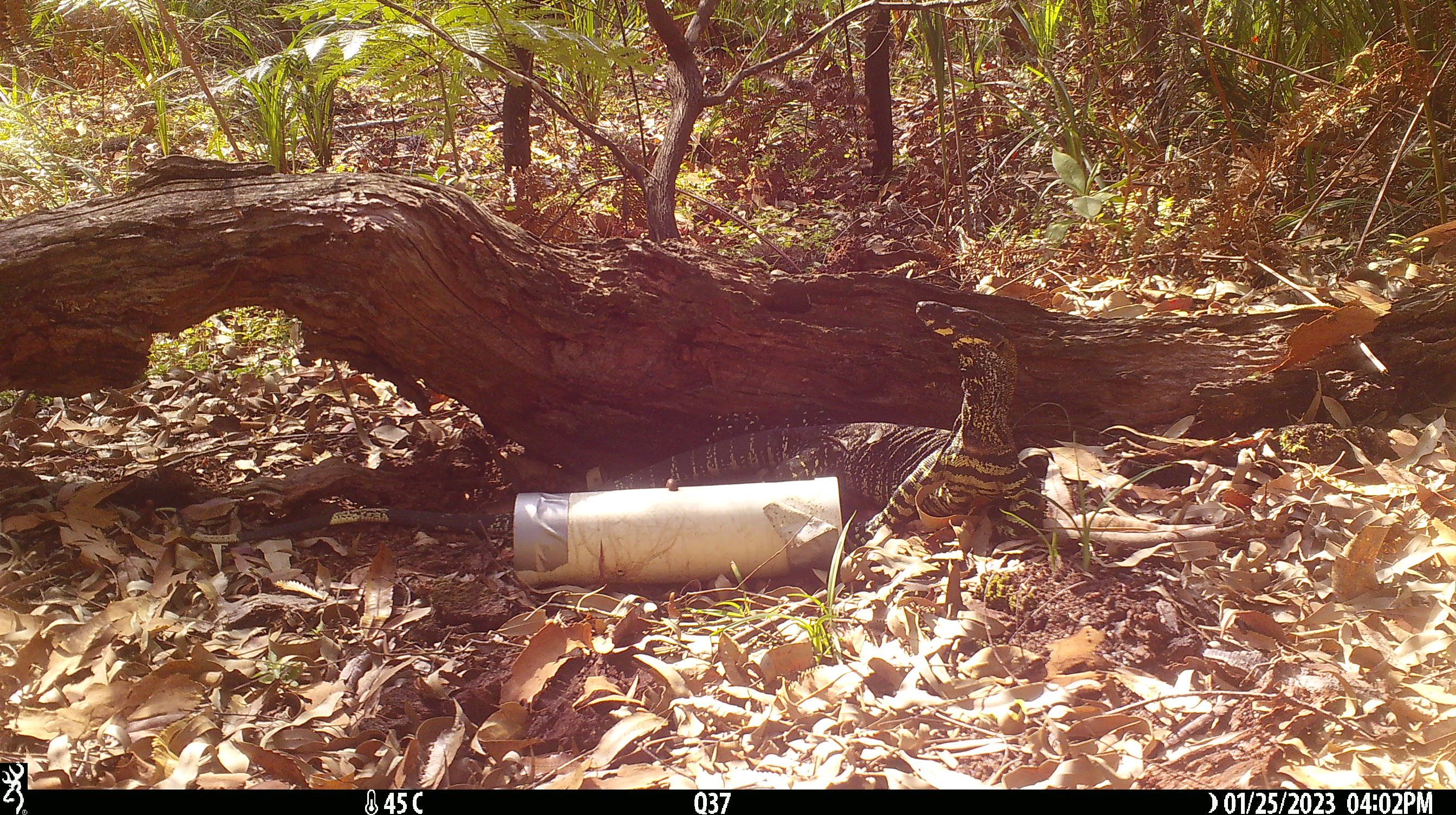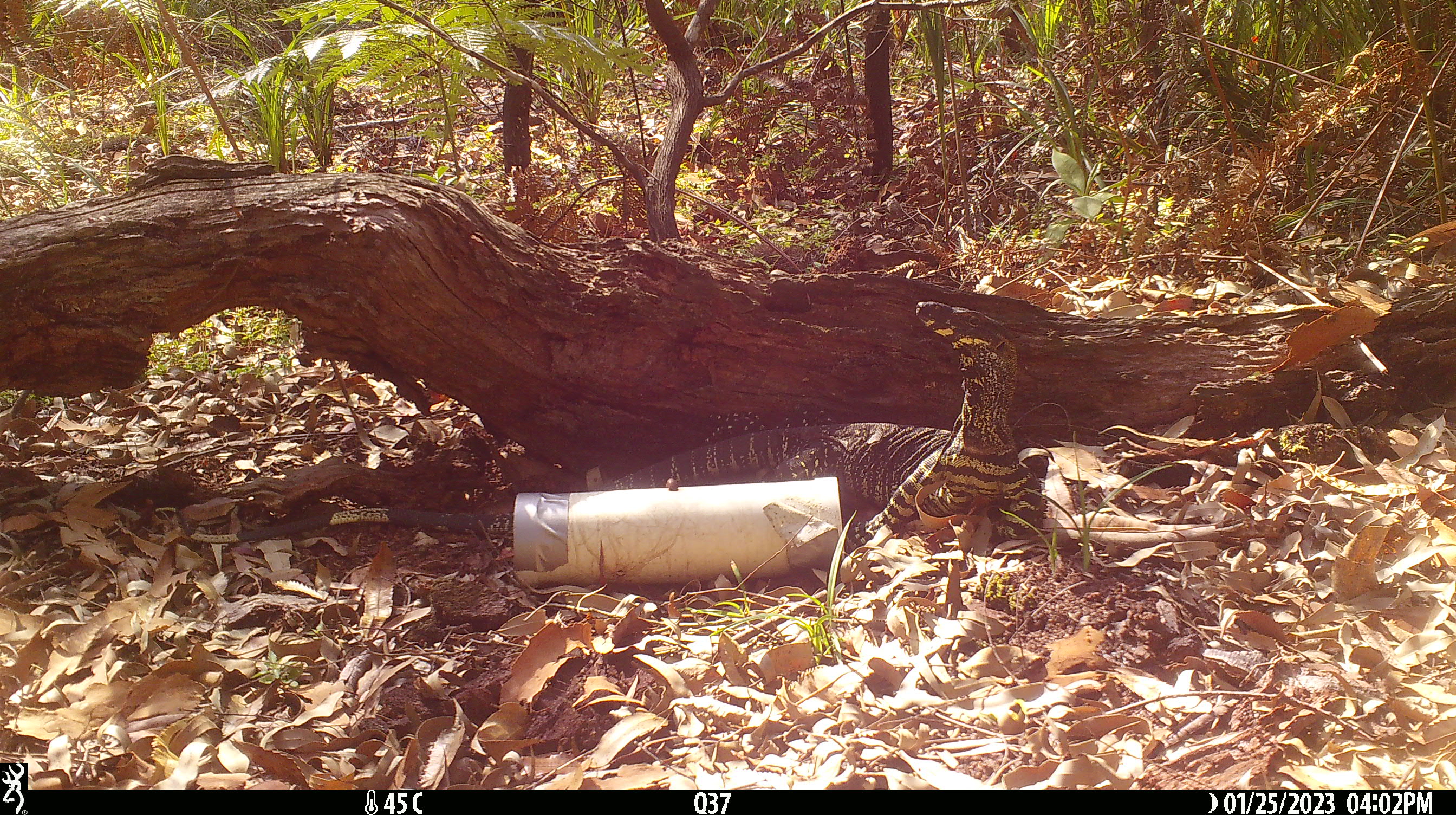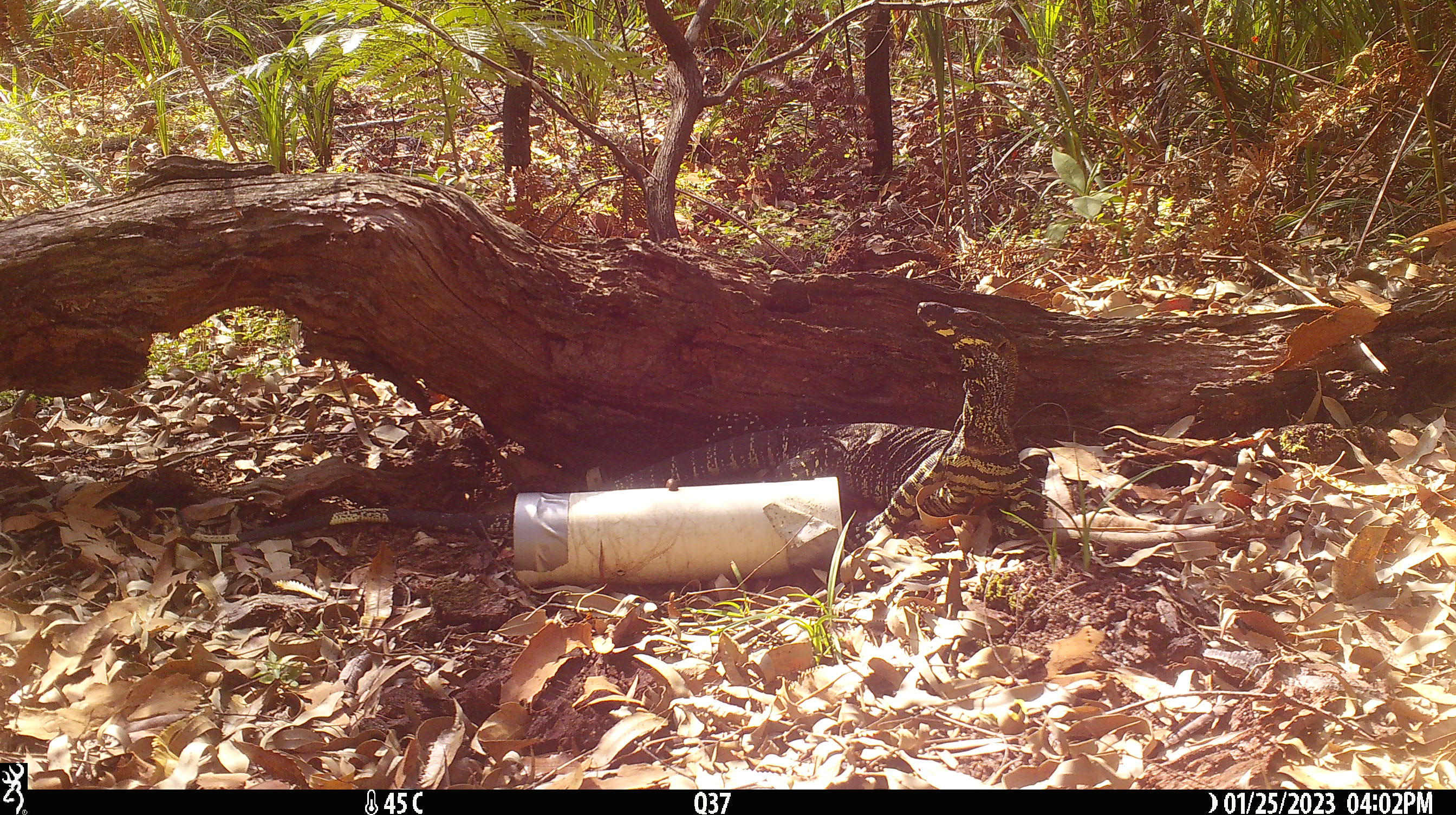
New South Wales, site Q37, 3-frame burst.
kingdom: Animalia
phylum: Chordata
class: Reptilia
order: Squamata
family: Varanidae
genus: Varanus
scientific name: Varanus varius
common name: lace monitor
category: goanna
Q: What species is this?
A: Goanna (lace monitor) (Varanus varius).